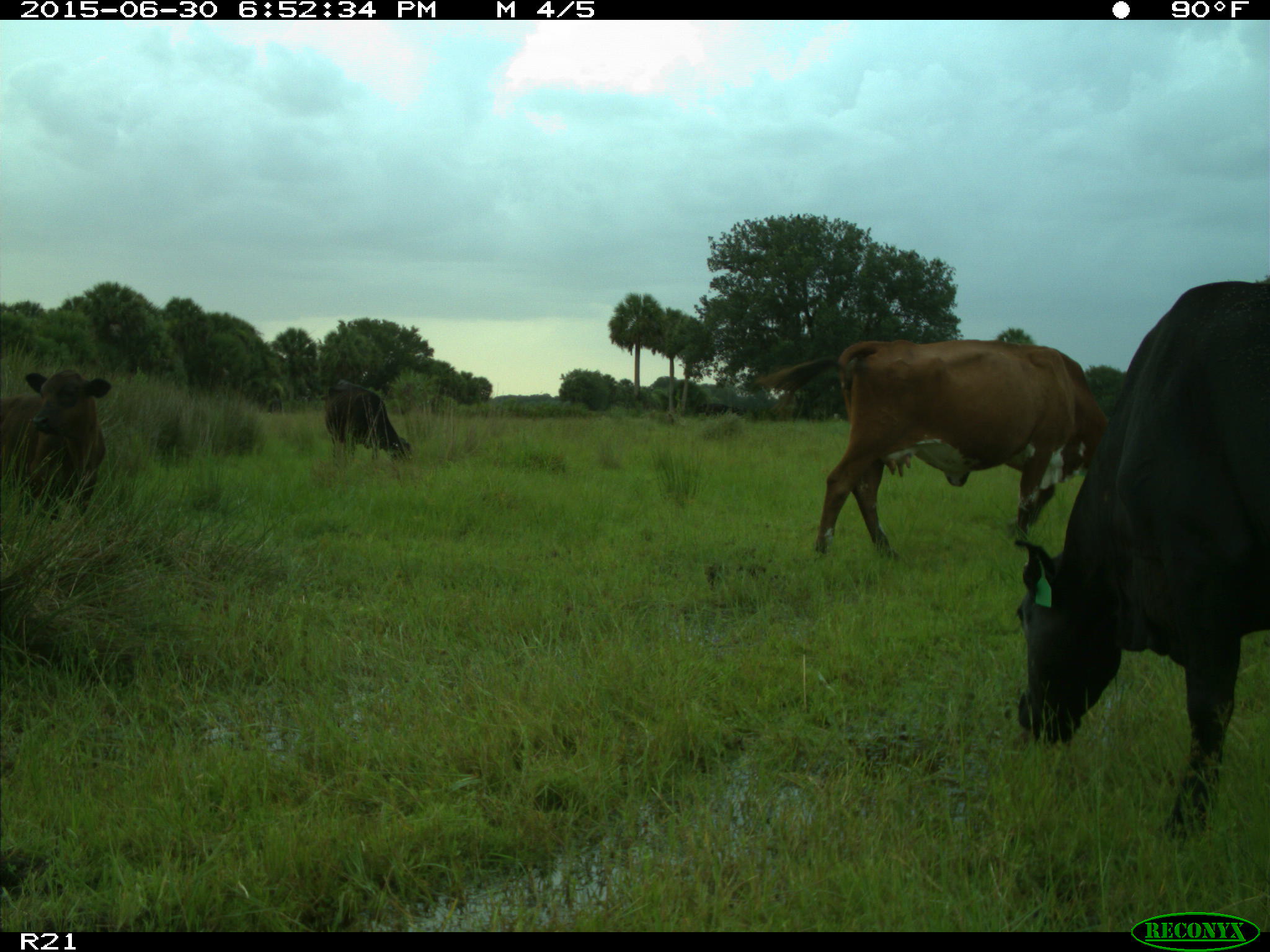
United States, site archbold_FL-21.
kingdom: Animalia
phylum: Chordata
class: Mammalia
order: Artiodactyla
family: Bovidae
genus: Bos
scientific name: Bos taurus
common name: domestic cow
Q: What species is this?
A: Bos taurus (domestic cow).